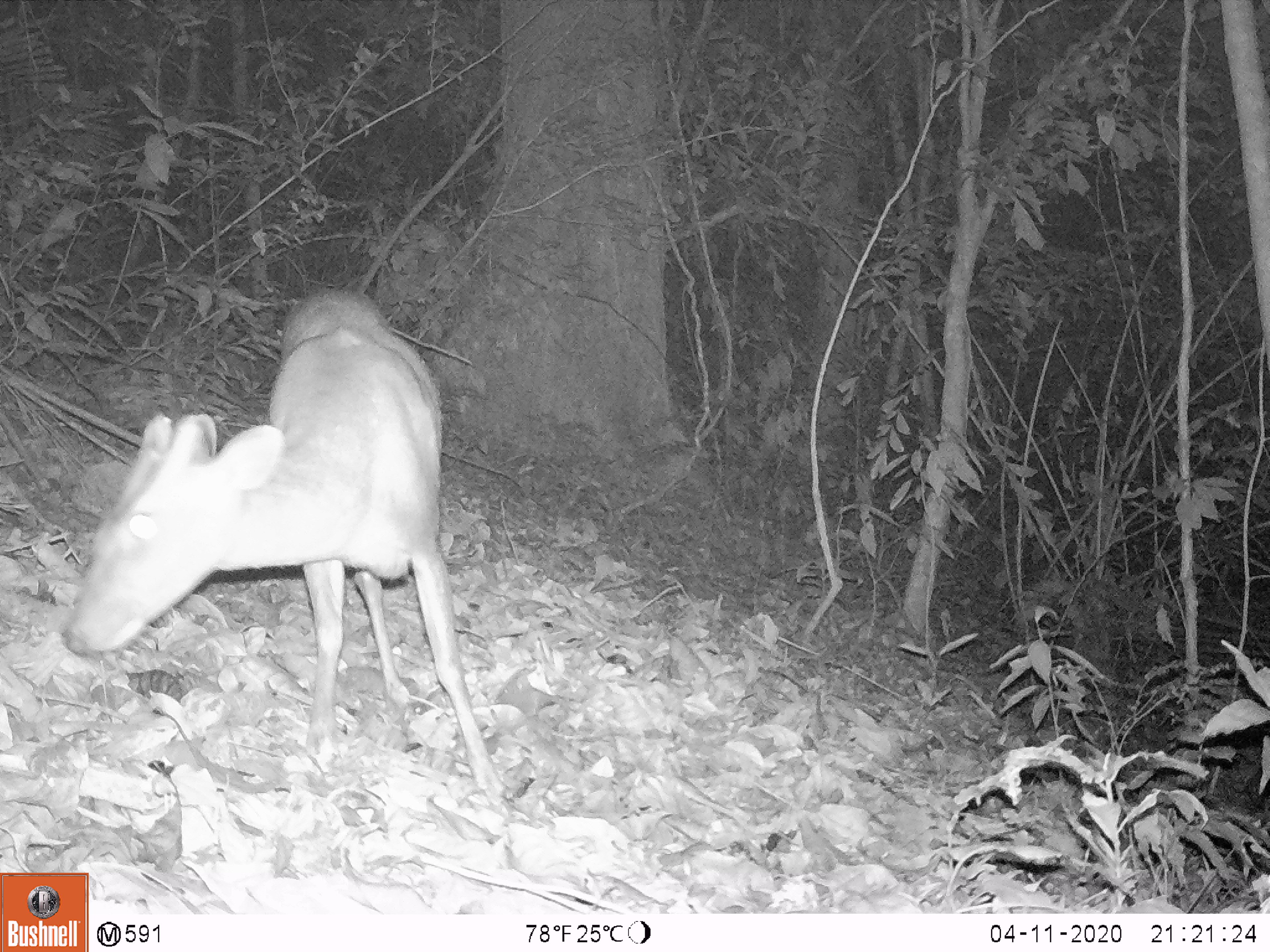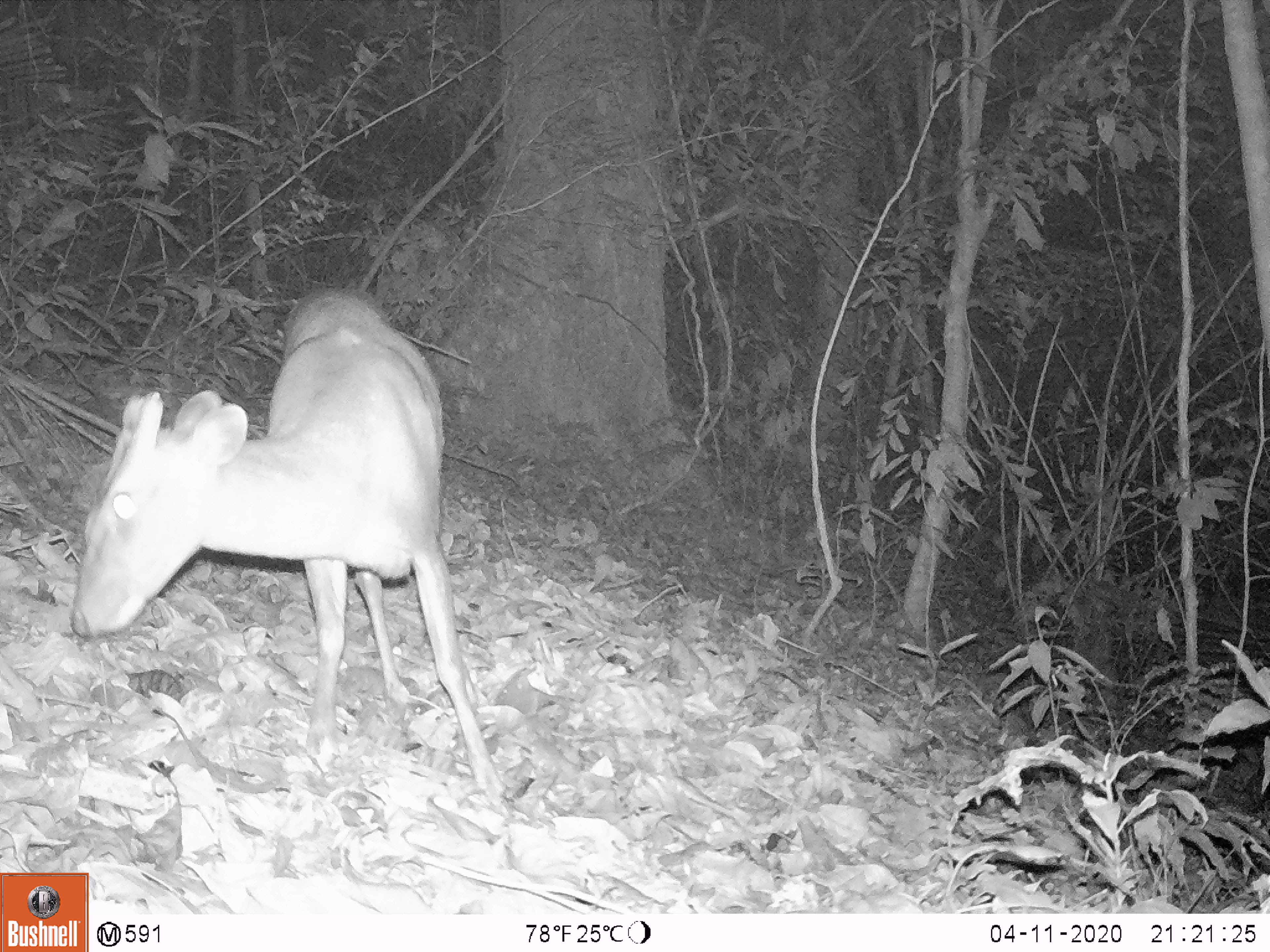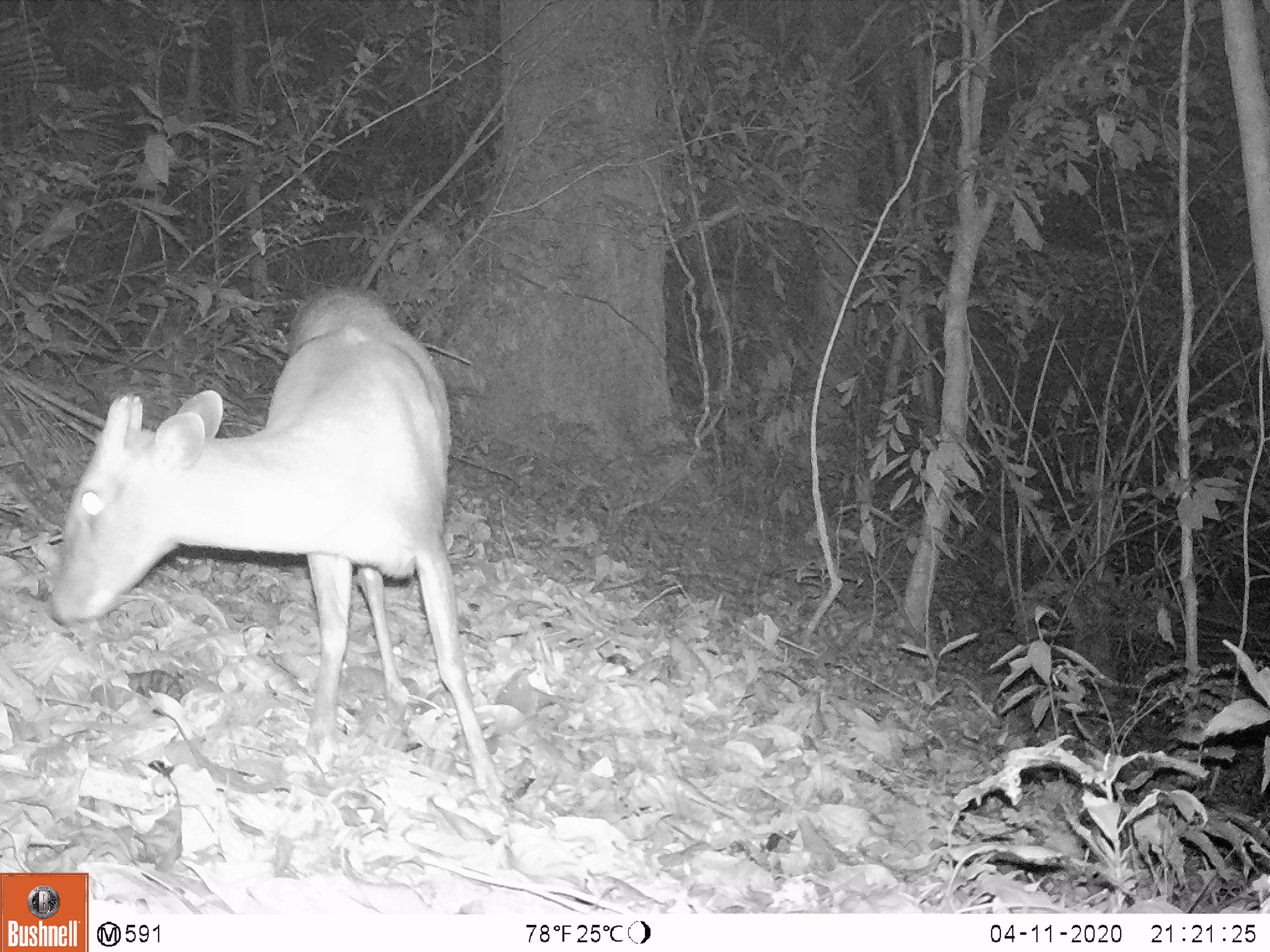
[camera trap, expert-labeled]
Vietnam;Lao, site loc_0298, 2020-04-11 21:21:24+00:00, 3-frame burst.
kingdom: Animalia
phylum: Chordata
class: Mammalia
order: Artiodactyla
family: Cervidae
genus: Muntiacus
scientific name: Muntiacus rooseveltorum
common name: roosevelt's muntjac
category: roosevelts muntjac group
Roosevelts muntjac group (roosevelt's muntjac) (Muntiacus rooseveltorum). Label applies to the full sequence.